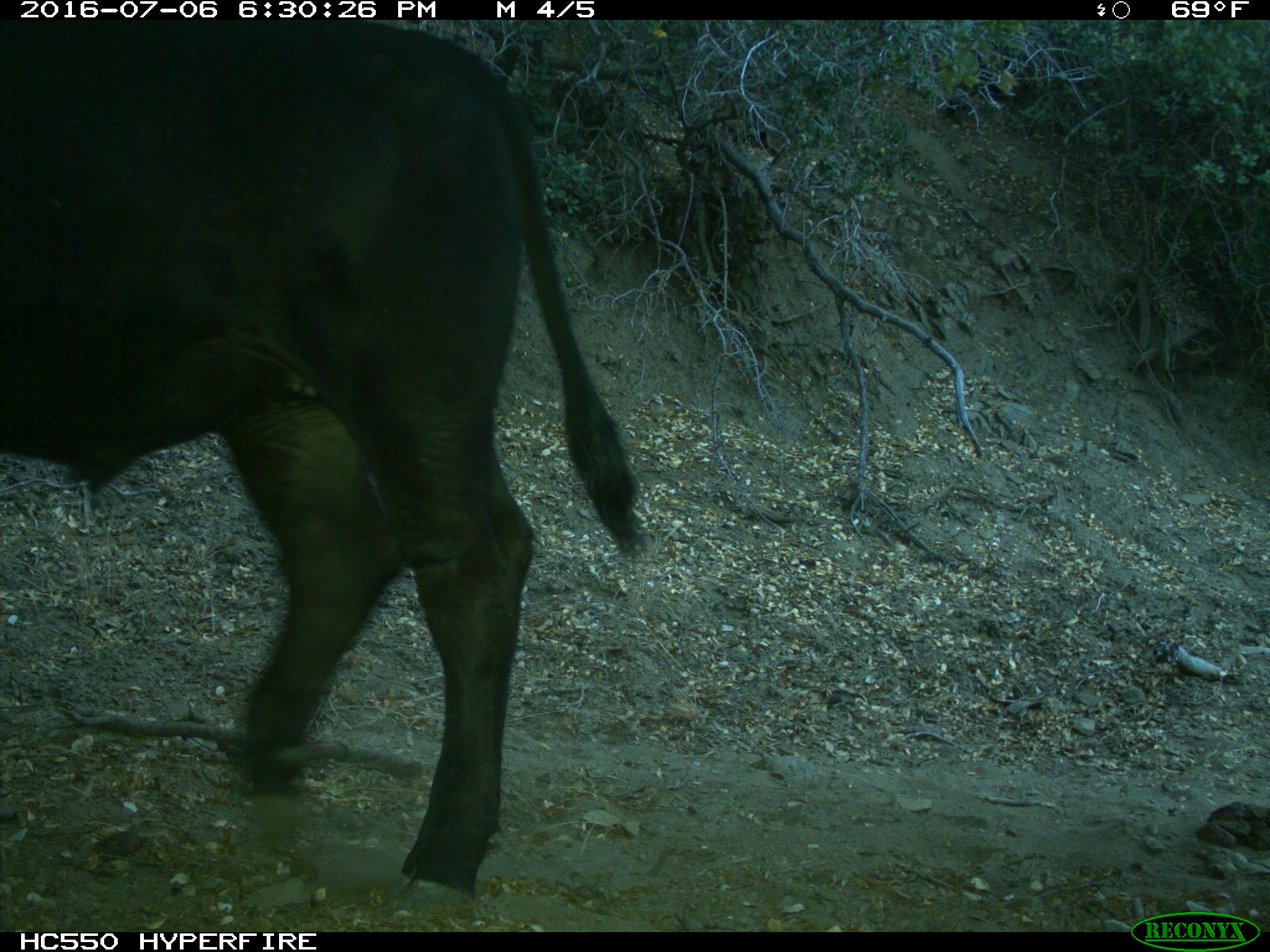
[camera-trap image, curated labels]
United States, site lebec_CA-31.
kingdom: Animalia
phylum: Chordata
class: Mammalia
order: Artiodactyla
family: Bovidae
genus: Bos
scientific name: Bos taurus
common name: domestic cow